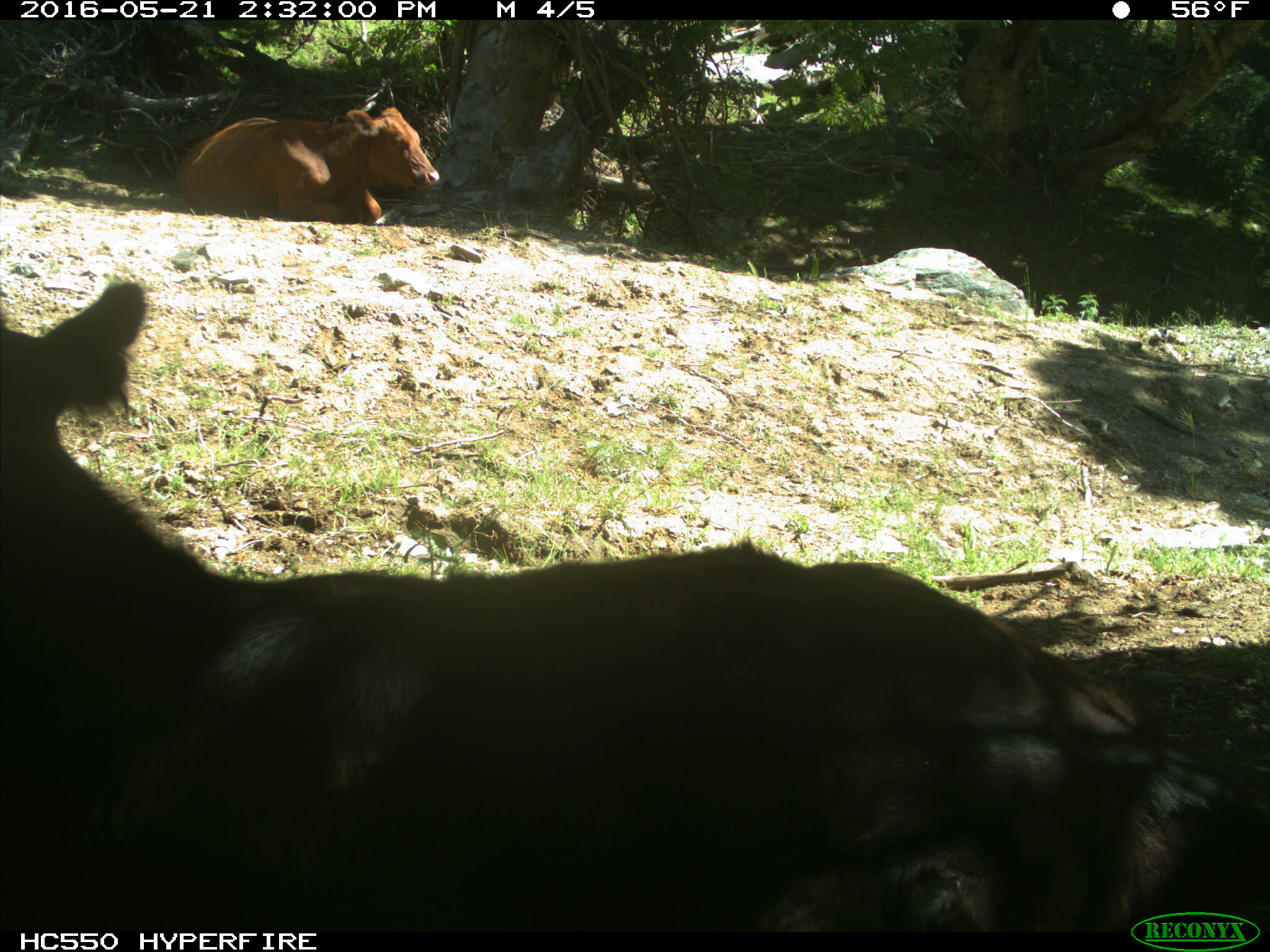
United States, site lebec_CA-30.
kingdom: Animalia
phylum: Chordata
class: Mammalia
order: Artiodactyla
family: Bovidae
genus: Bos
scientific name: Bos taurus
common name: domestic cow